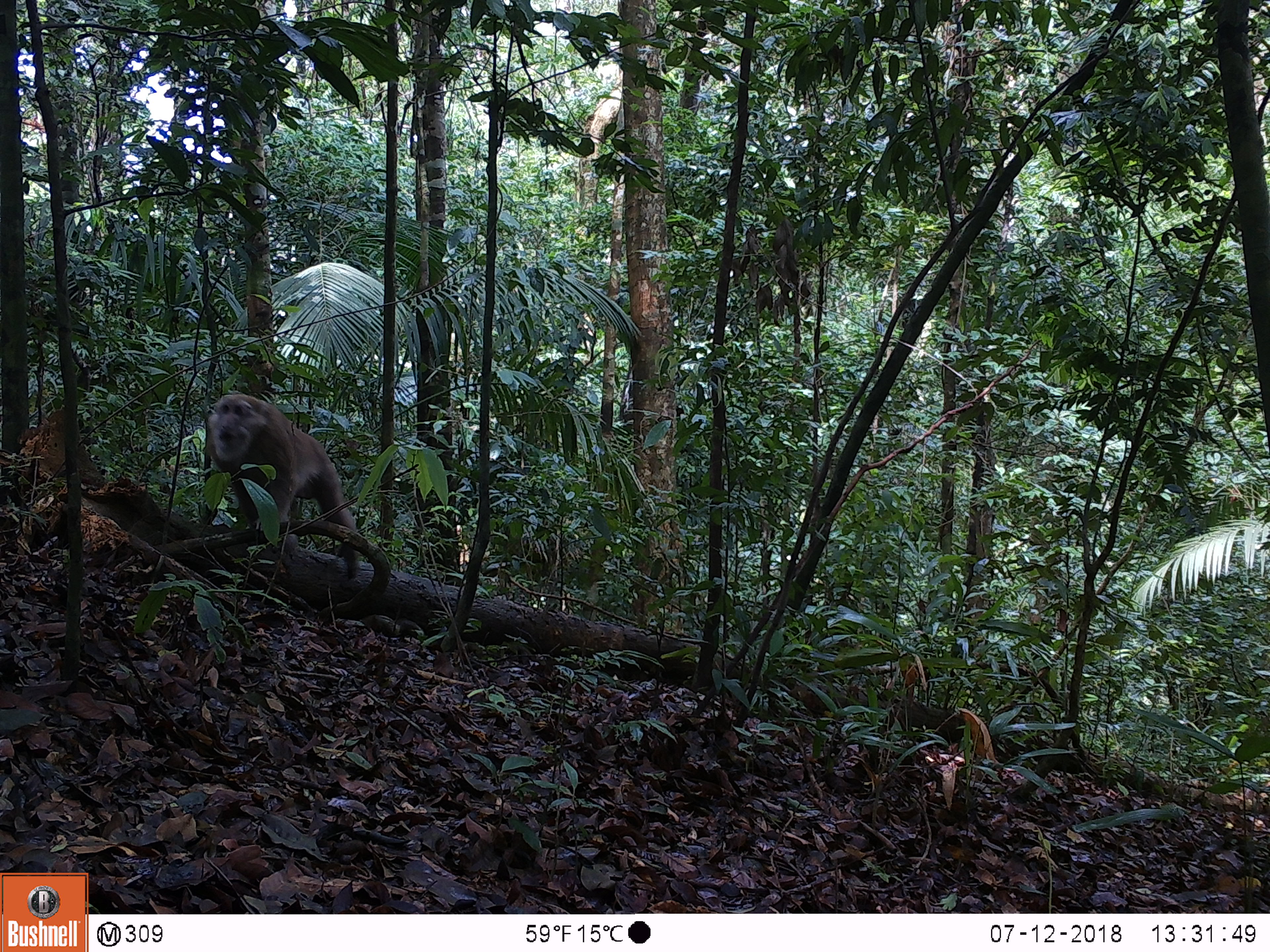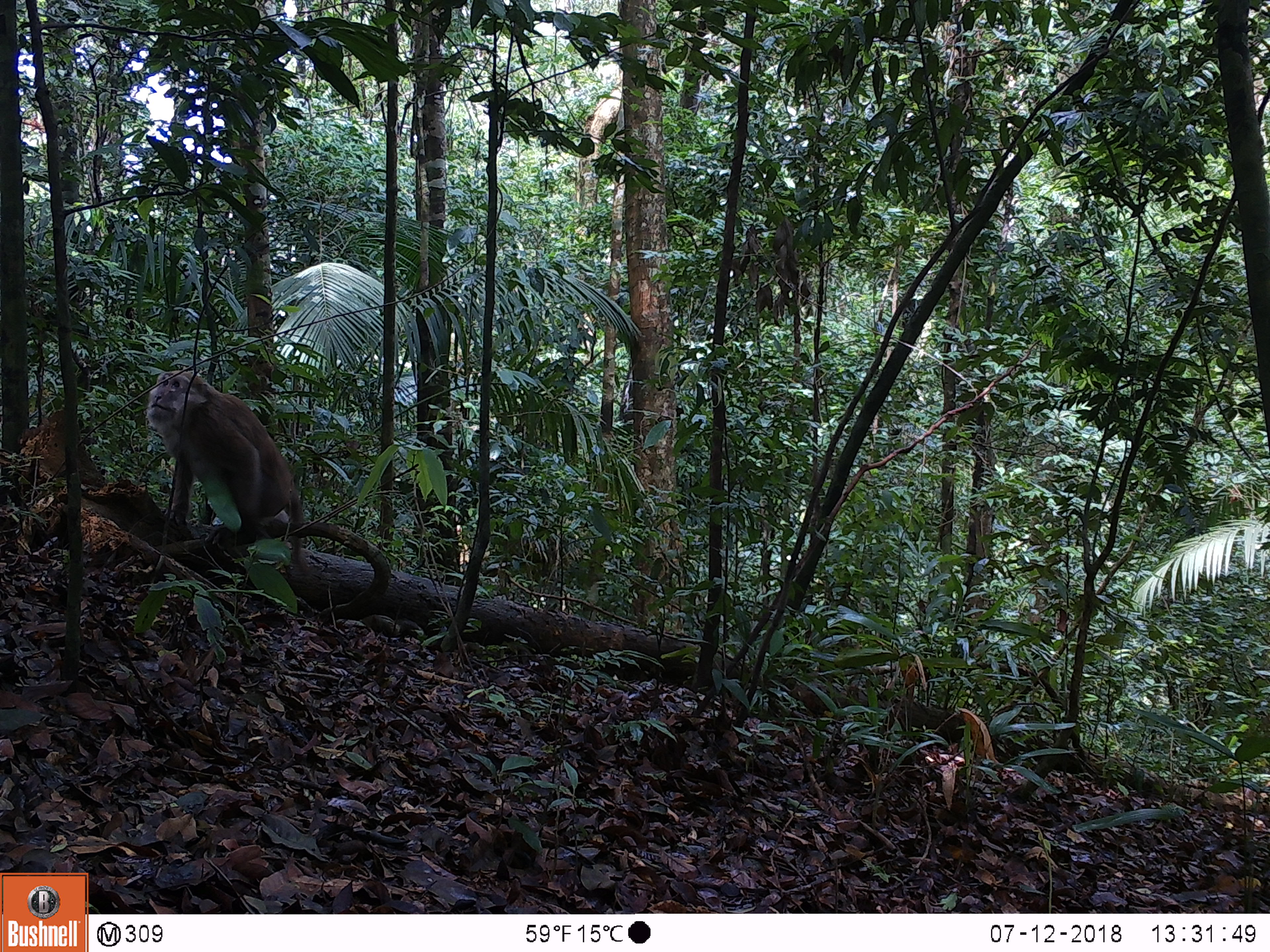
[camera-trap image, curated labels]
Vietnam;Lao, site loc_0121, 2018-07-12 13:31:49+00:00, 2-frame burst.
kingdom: Animalia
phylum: Chordata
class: Mammalia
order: Primates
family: Cercopithecidae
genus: Macaca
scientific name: Macaca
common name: macaques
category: assam or rhesus macaque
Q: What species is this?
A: Assam or rhesus macaque (macaques) (Macaca).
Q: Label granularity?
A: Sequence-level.